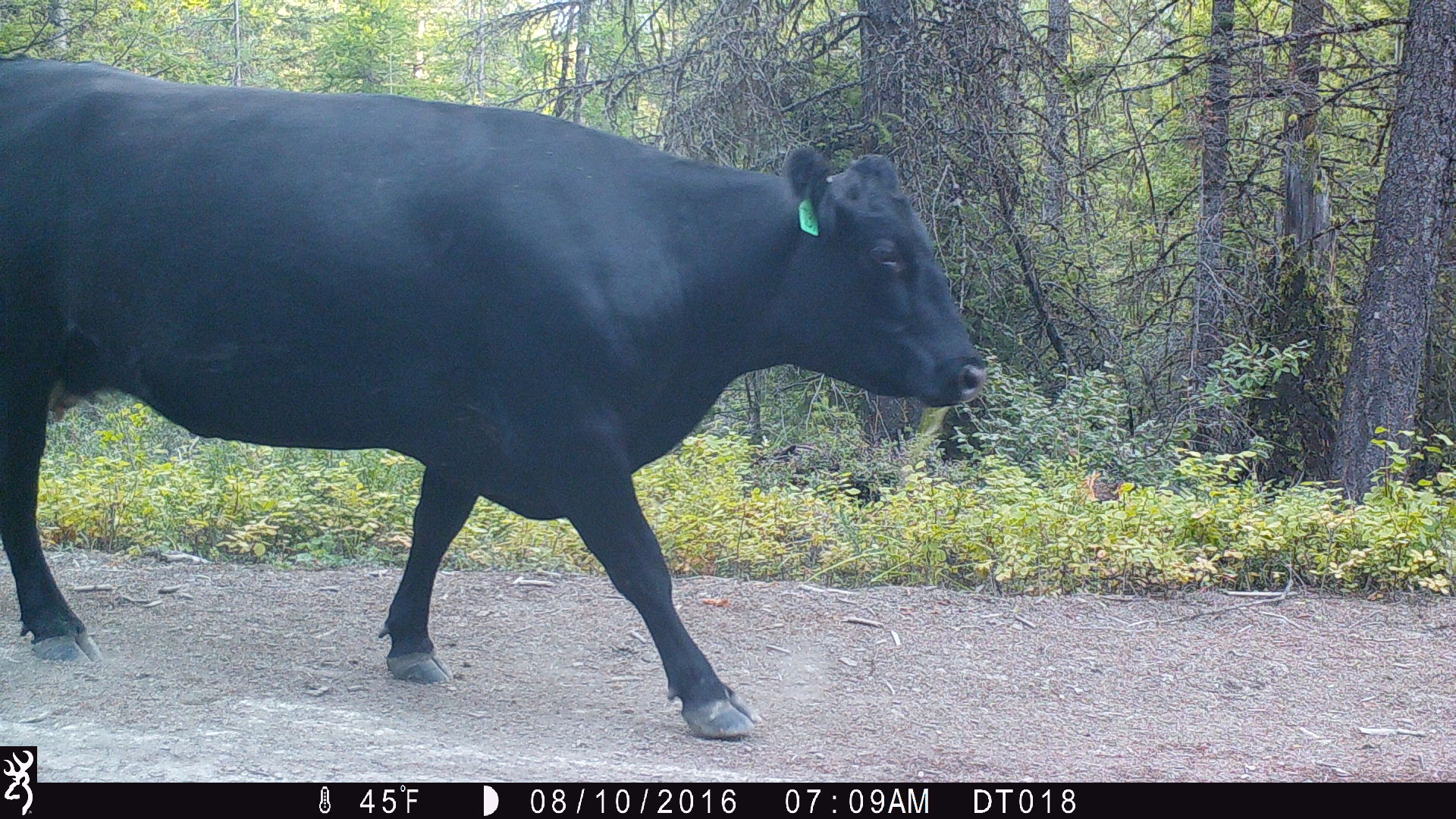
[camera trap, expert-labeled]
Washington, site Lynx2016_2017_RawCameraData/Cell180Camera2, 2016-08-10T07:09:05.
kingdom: Animalia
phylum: Chordata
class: Mammalia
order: Artiodactyla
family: Bovidae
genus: Bos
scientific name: Bos taurus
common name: domestic cattle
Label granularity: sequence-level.